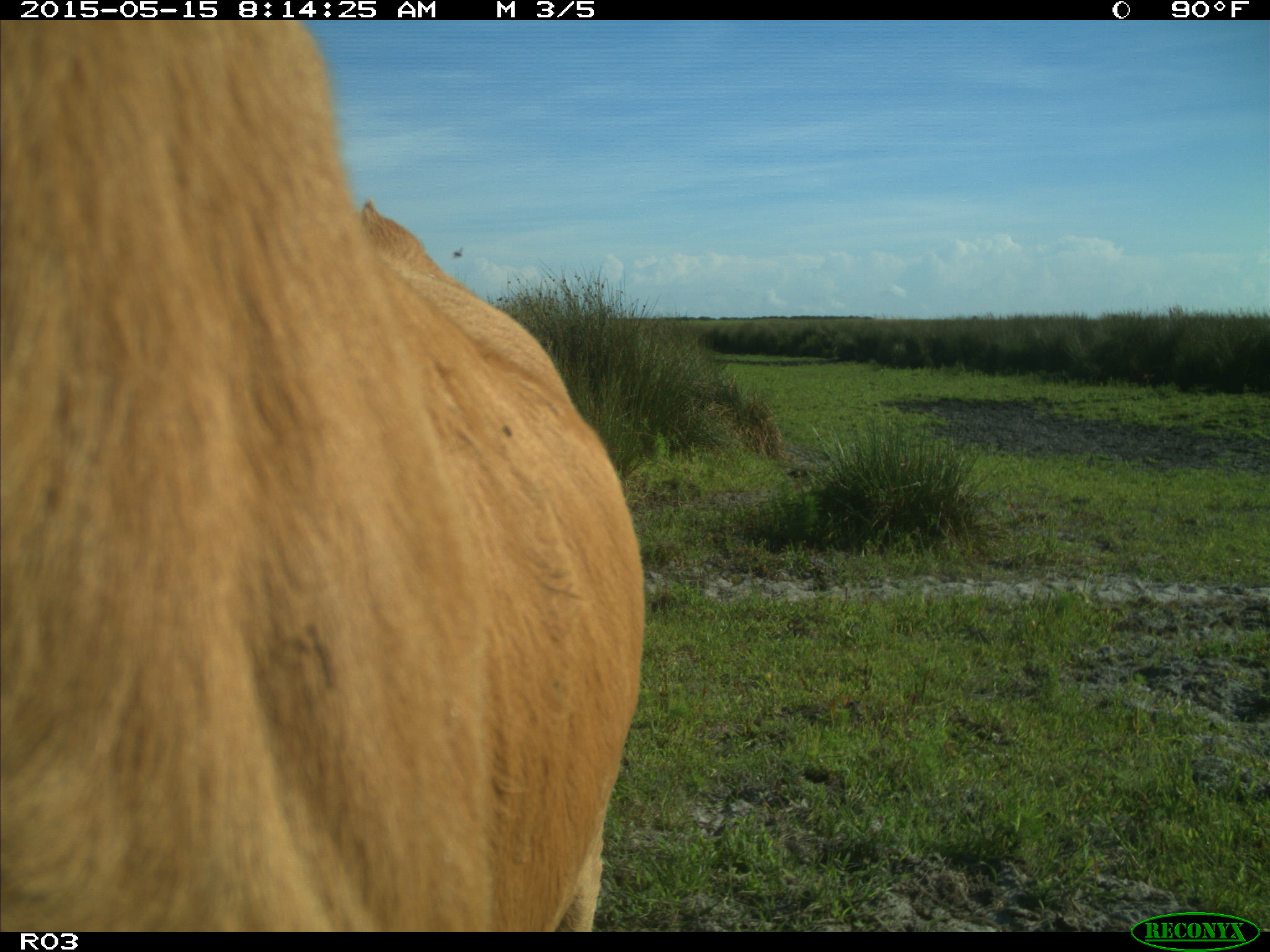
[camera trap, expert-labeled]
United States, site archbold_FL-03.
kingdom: Animalia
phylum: Chordata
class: Mammalia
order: Artiodactyla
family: Bovidae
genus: Bos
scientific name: Bos taurus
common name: domestic cow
Bos taurus (domestic cow).